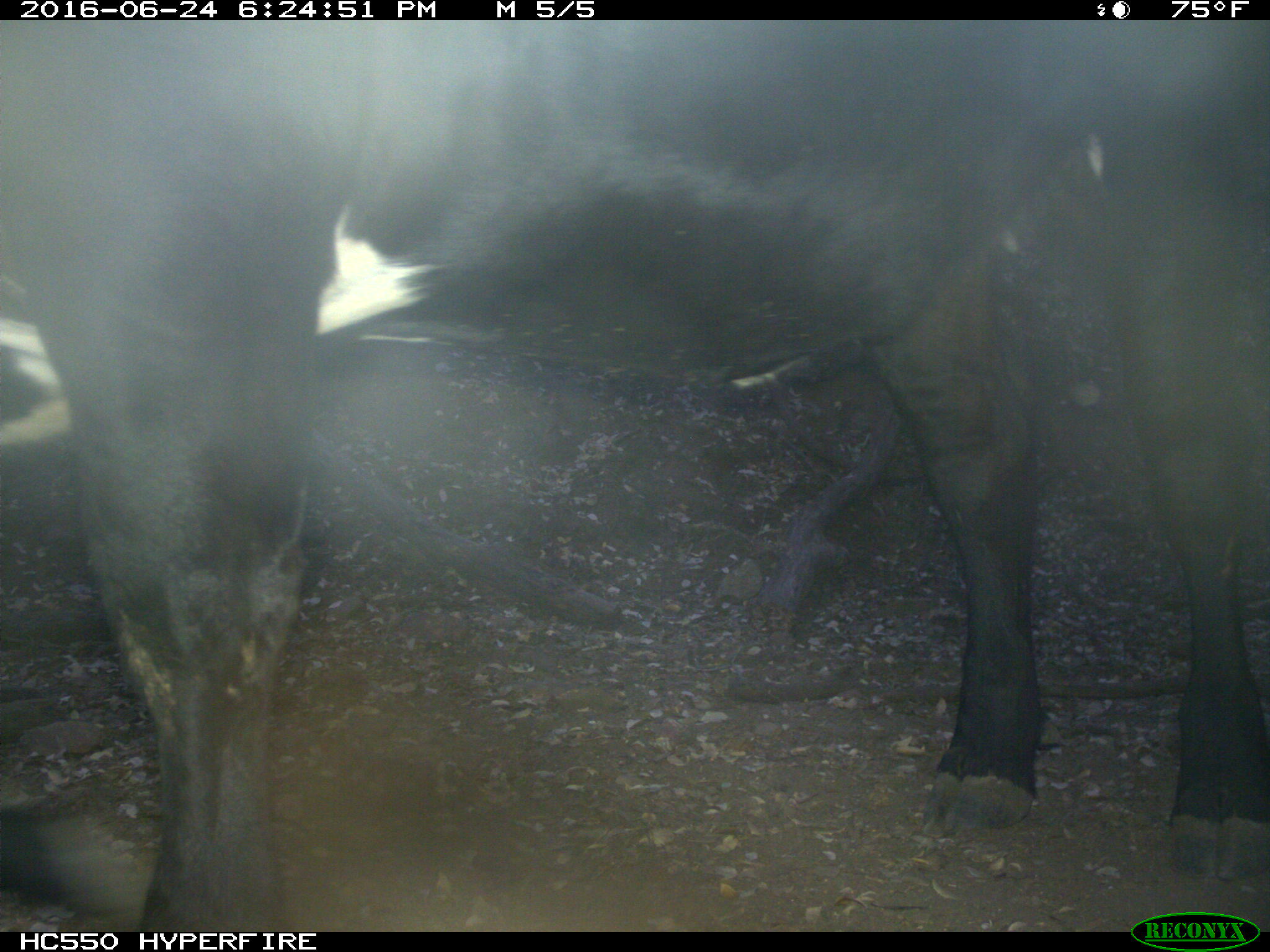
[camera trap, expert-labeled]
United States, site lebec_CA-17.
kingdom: Animalia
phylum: Chordata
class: Mammalia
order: Artiodactyla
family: Bovidae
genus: Bos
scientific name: Bos taurus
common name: domestic cow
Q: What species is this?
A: Bos taurus (domestic cow).